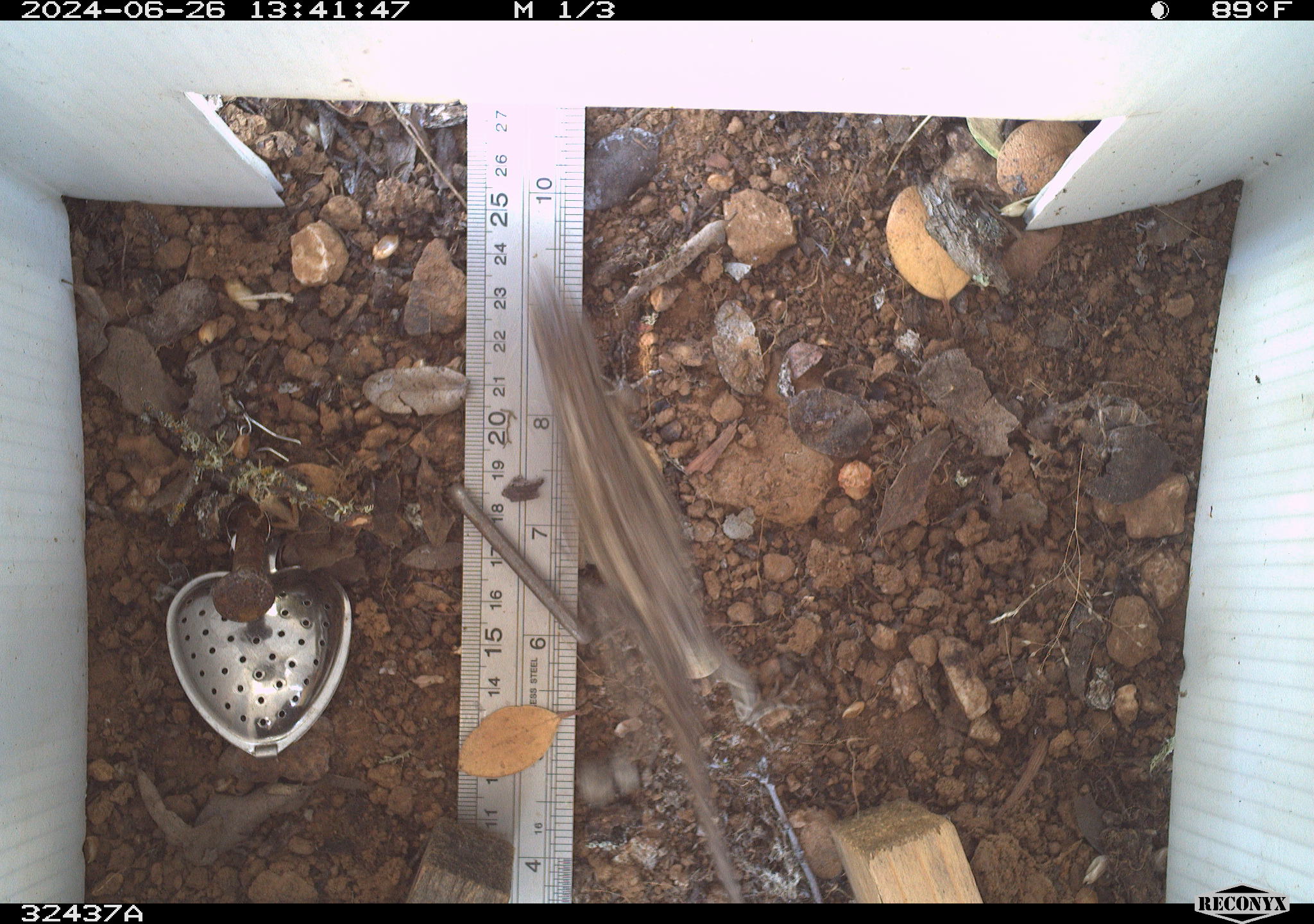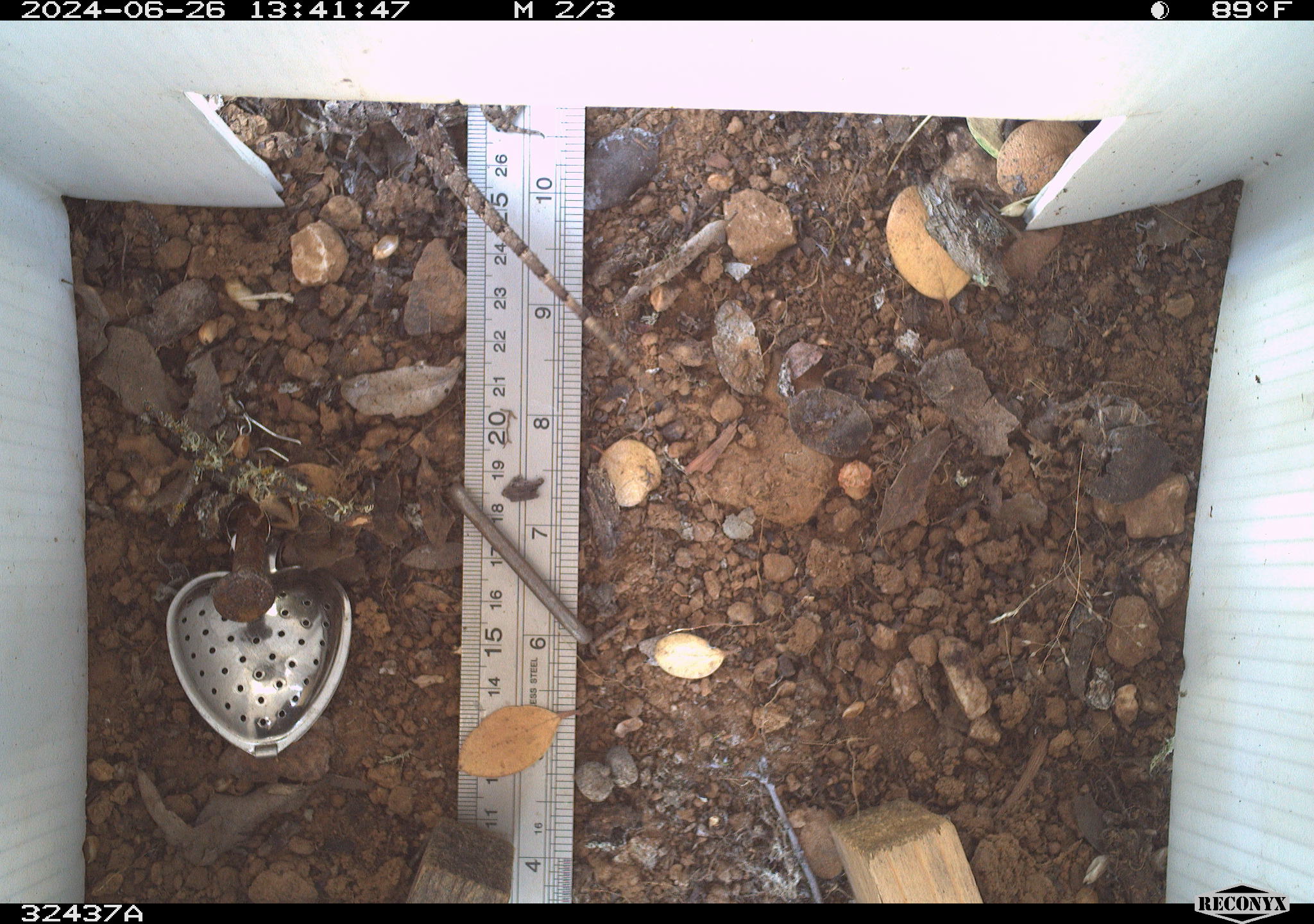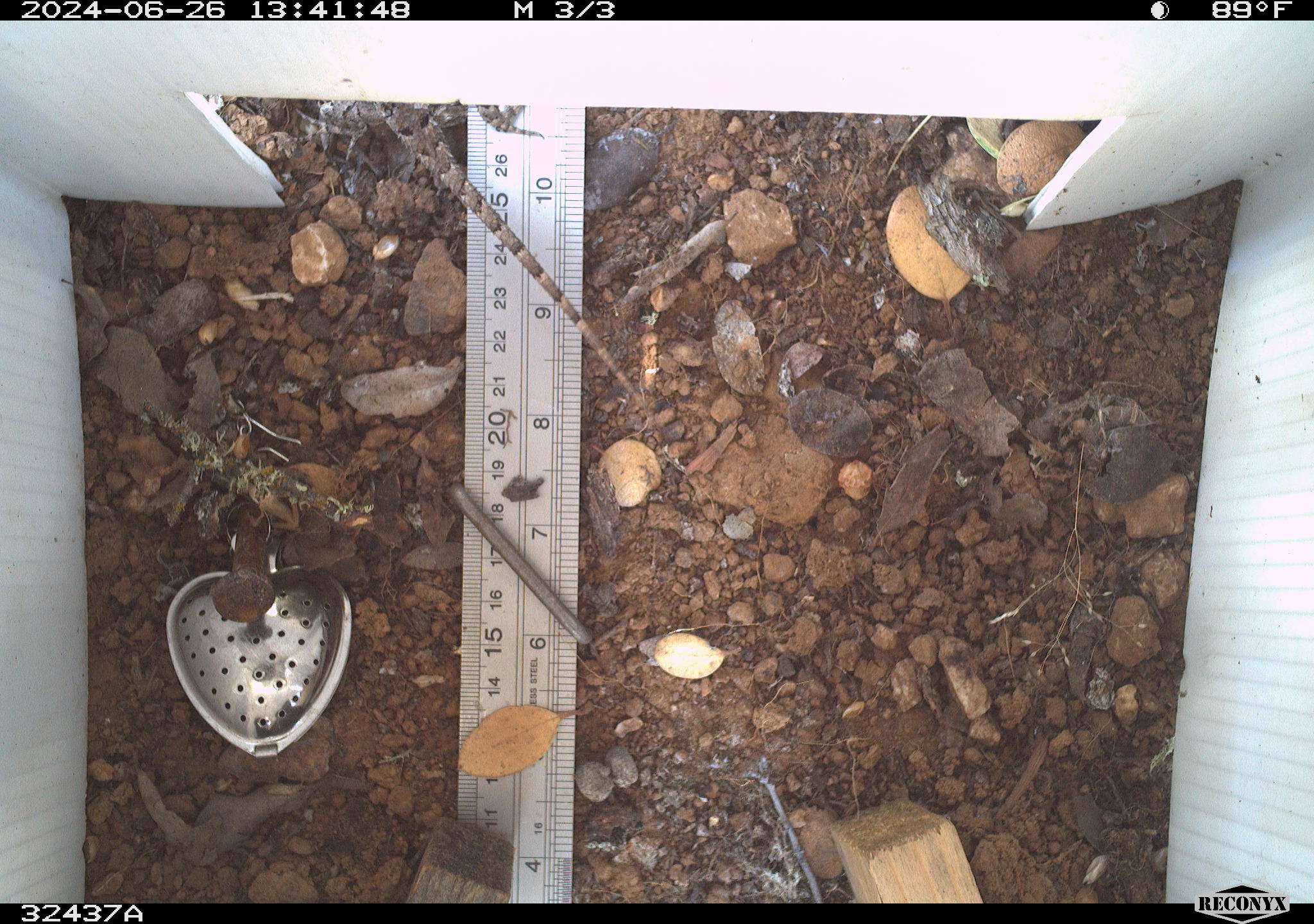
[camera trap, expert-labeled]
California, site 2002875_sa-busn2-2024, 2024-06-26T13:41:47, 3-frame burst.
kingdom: Animalia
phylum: Chordata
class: Reptilia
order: Squamata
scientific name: Squamata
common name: lizards and snakes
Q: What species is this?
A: Lizards and snakes (Squamata).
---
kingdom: Animalia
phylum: Chordata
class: Reptilia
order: Squamata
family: Phrynosomatidae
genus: Sceloporus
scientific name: Sceloporus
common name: spiny lizards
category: sceloporus species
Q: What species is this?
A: Sceloporus species (spiny lizards) (Sceloporus).